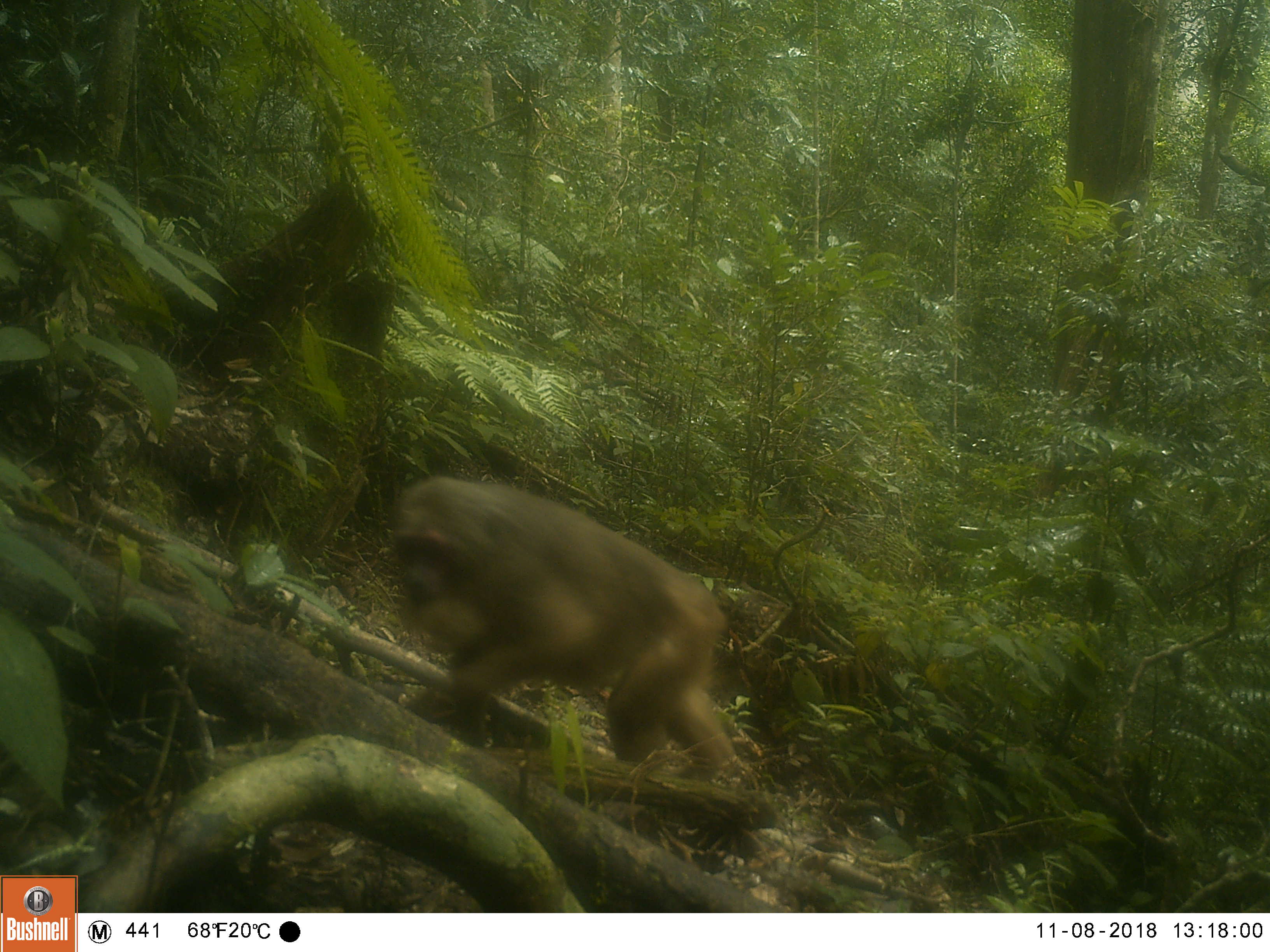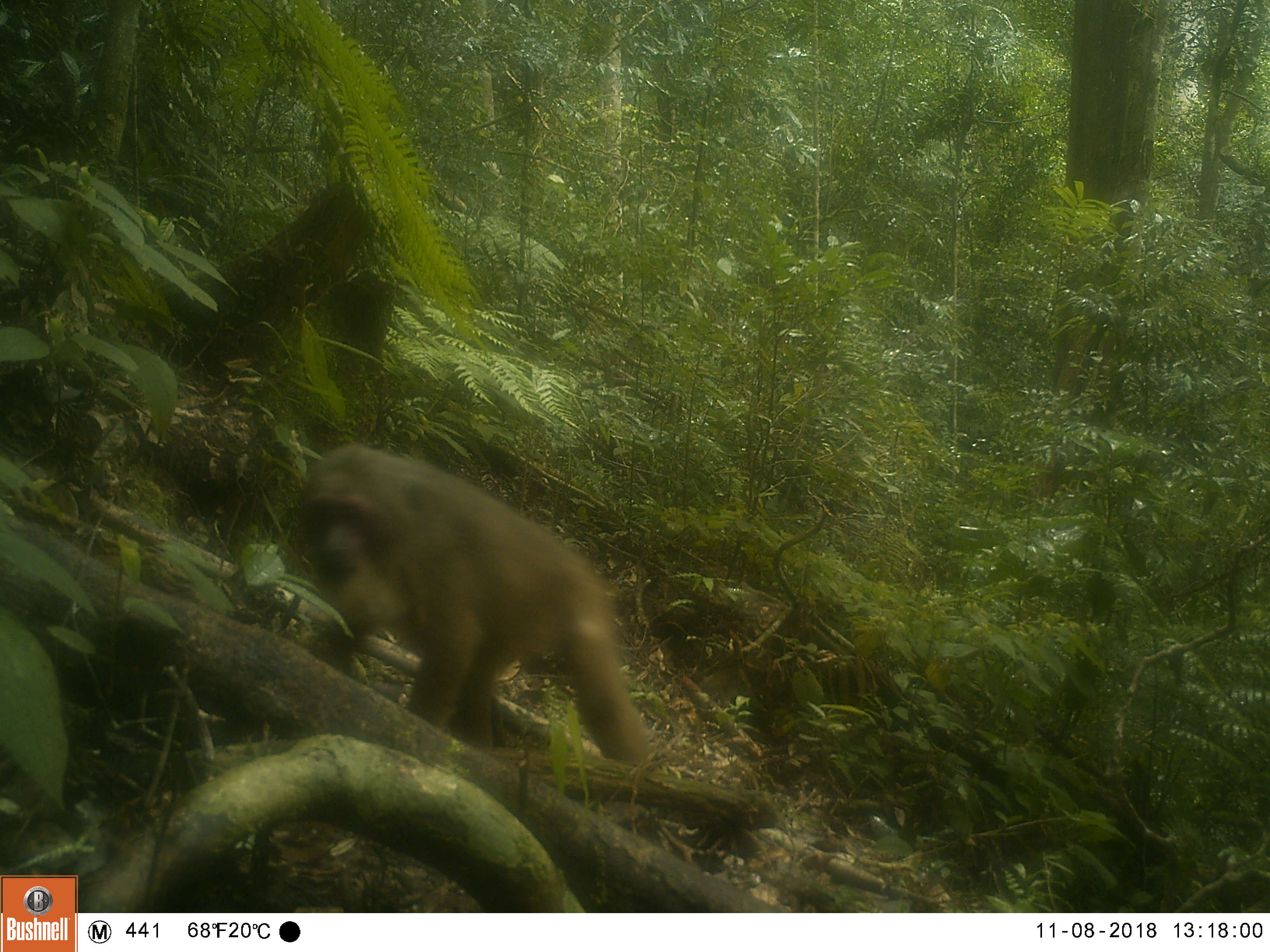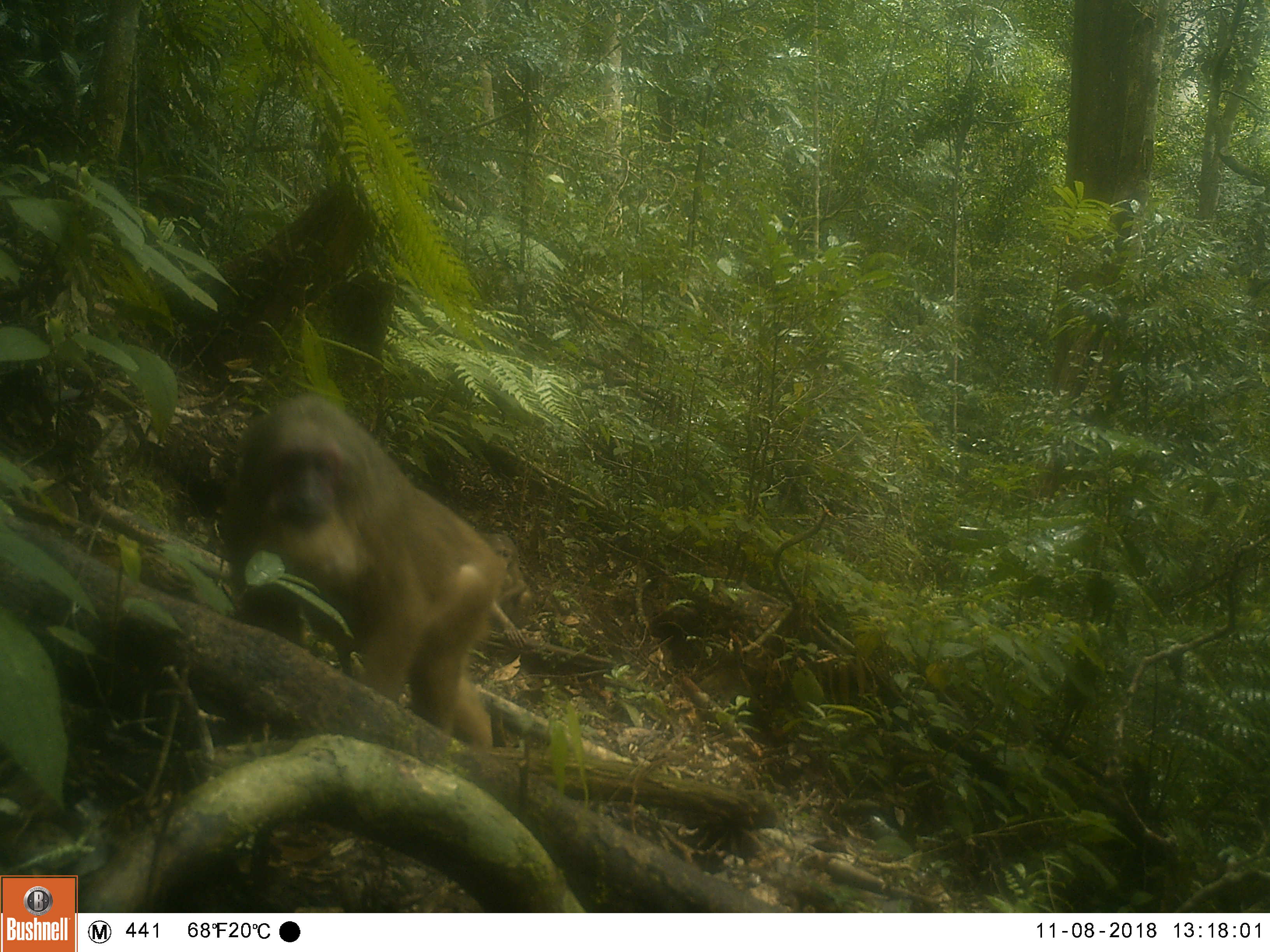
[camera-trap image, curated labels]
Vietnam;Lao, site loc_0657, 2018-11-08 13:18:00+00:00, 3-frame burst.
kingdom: Animalia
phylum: Chordata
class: Mammalia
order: Primates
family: Cercopithecidae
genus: Macaca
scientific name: Macaca arctoides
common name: stump-tailed macaque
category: stump tailed macaque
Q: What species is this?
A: Stump tailed macaque (stump-tailed macaque) (Macaca arctoides).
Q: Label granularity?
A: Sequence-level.